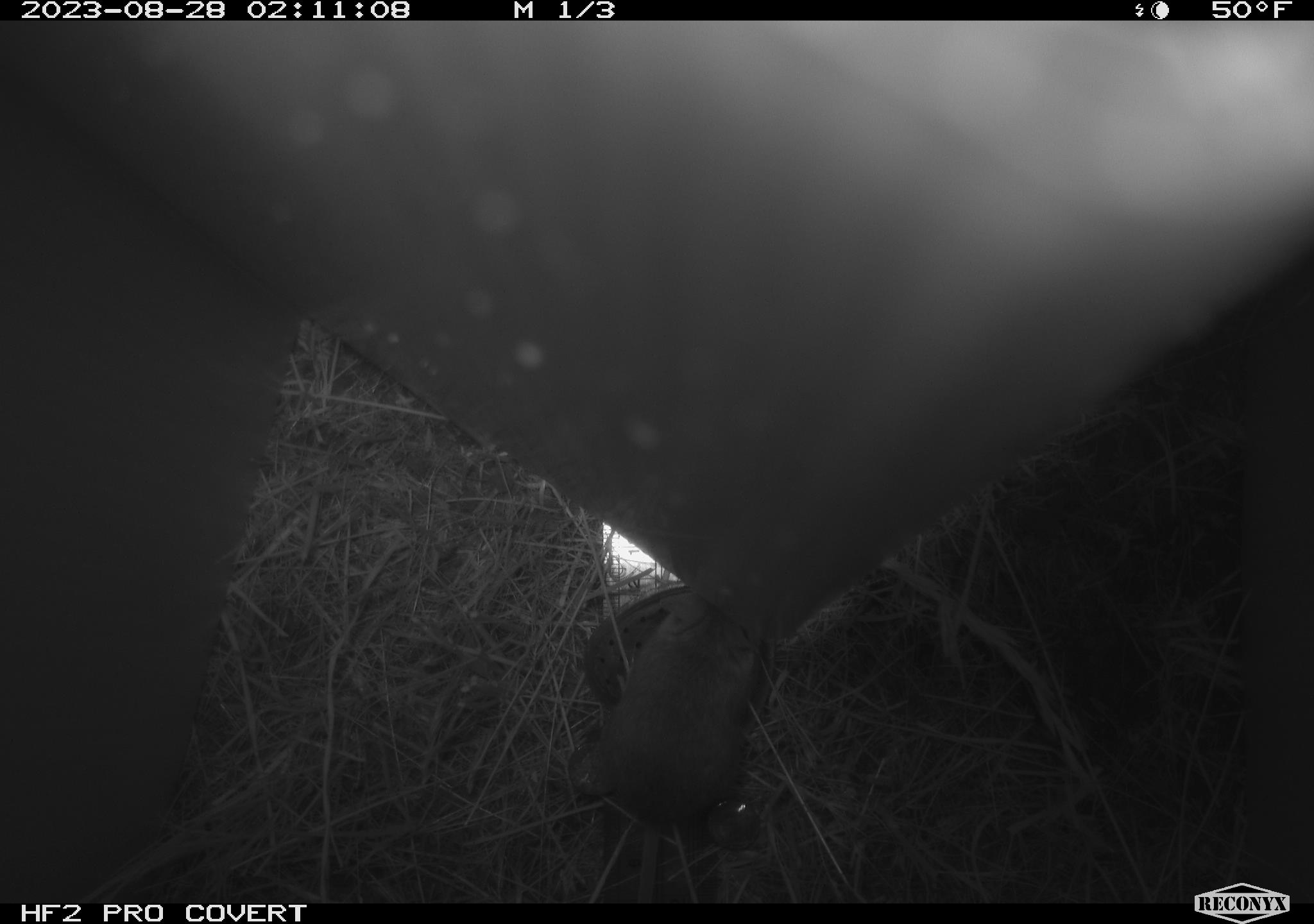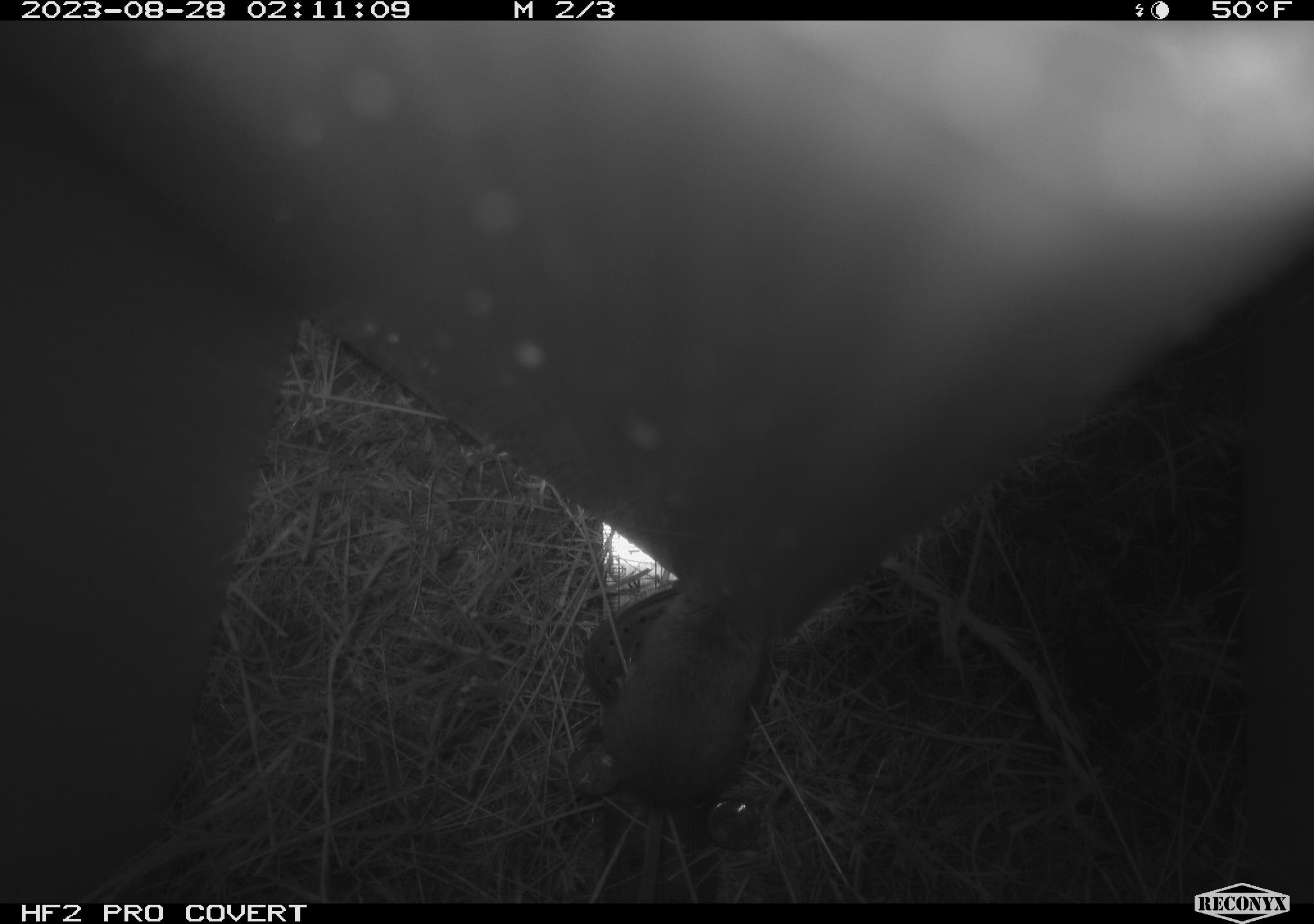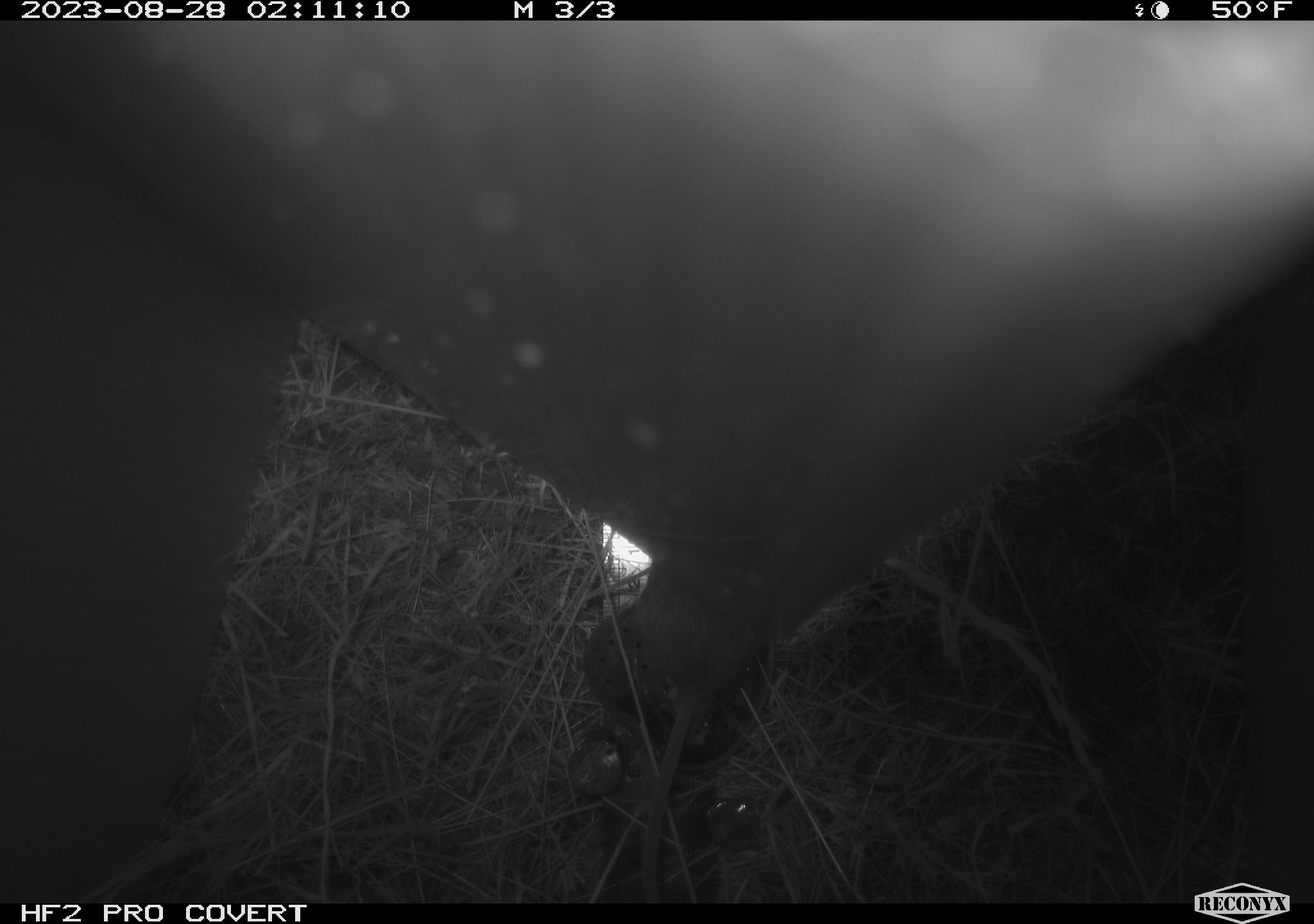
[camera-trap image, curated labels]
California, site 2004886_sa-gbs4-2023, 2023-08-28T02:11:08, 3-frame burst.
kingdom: Animalia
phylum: Chordata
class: Mammalia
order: Rodentia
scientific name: Rodentia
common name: mouse species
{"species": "mouse species (Rodentia)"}